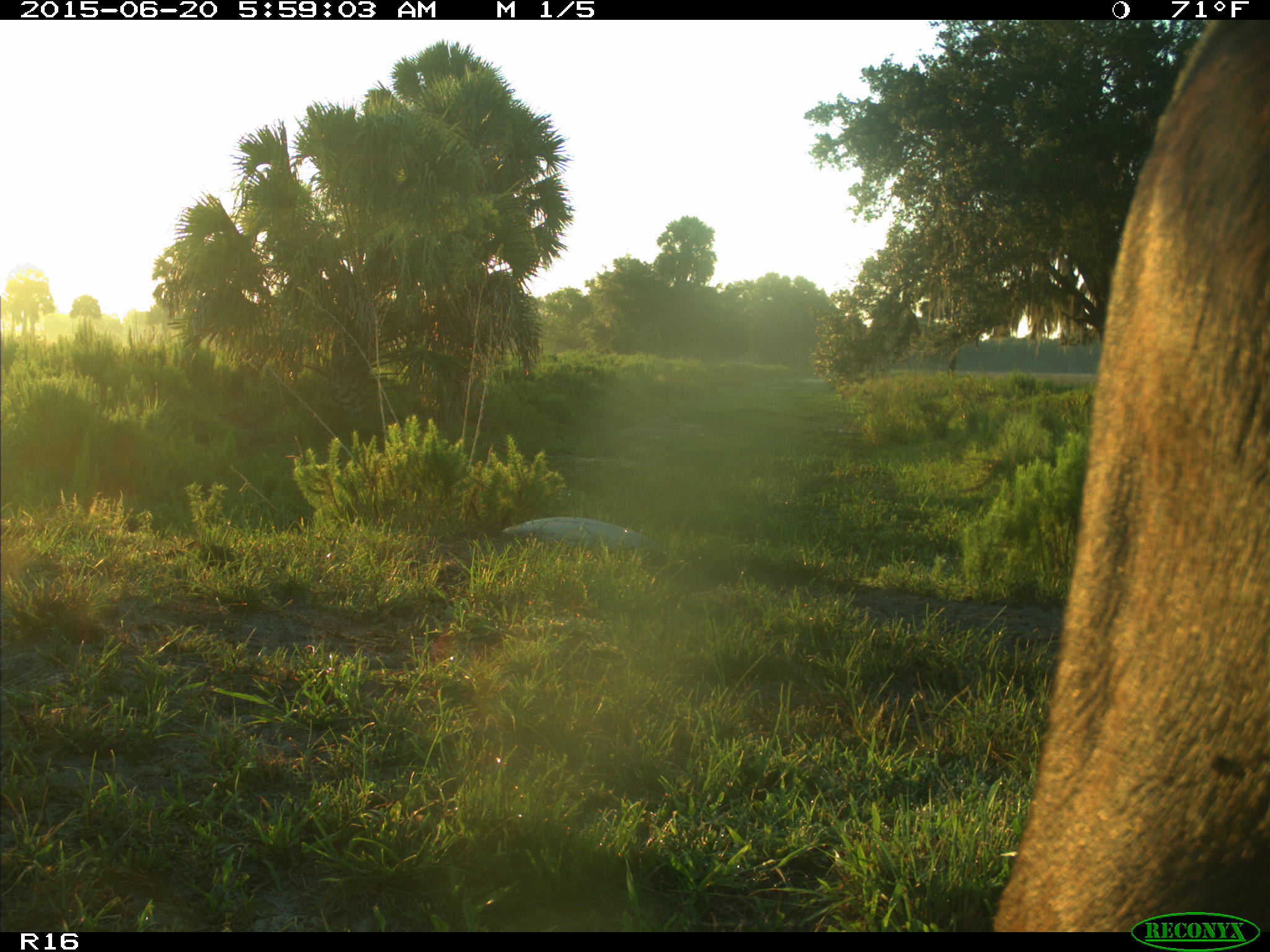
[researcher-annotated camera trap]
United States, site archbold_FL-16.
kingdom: Animalia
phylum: Chordata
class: Mammalia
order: Artiodactyla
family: Bovidae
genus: Bos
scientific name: Bos taurus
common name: domestic cow